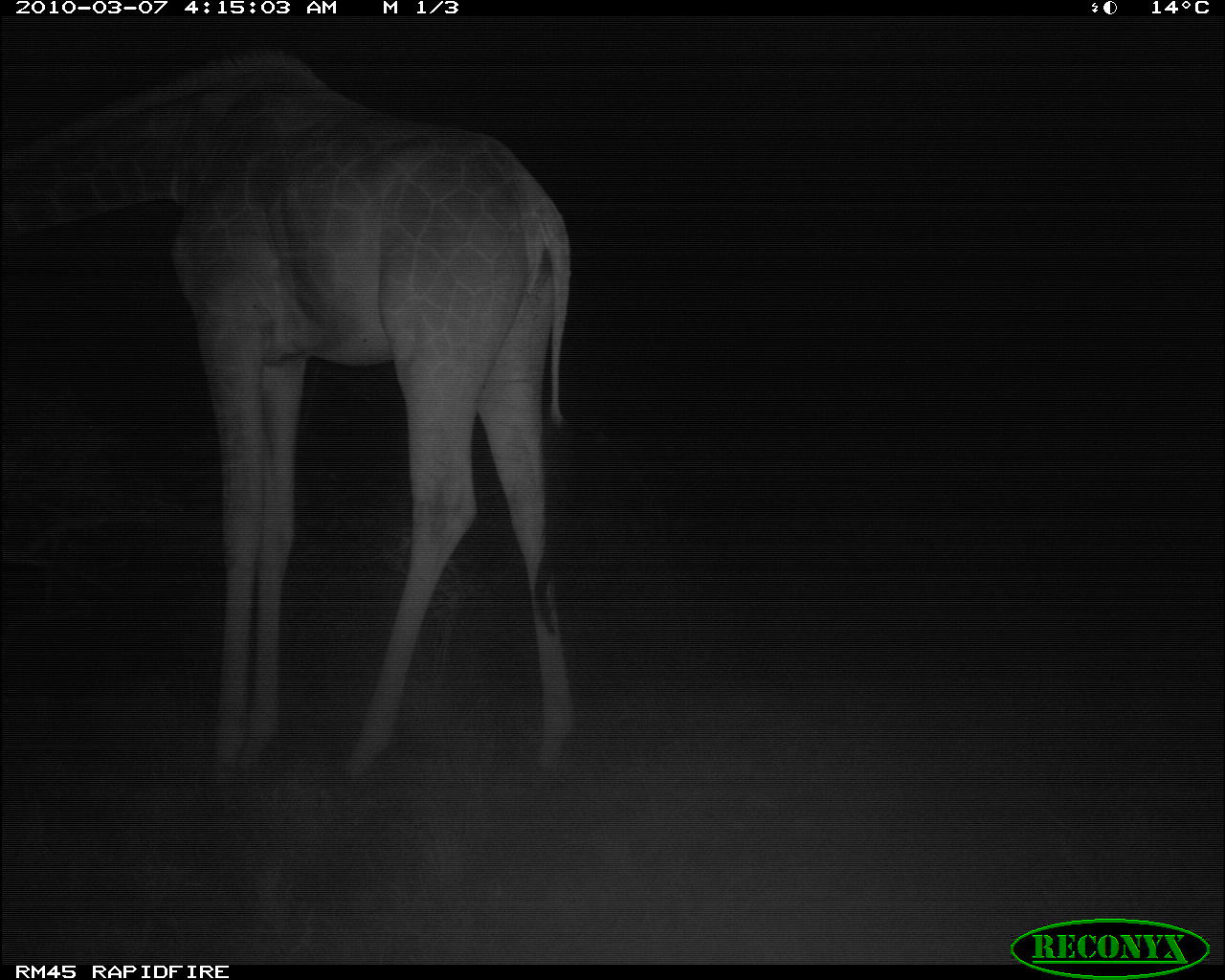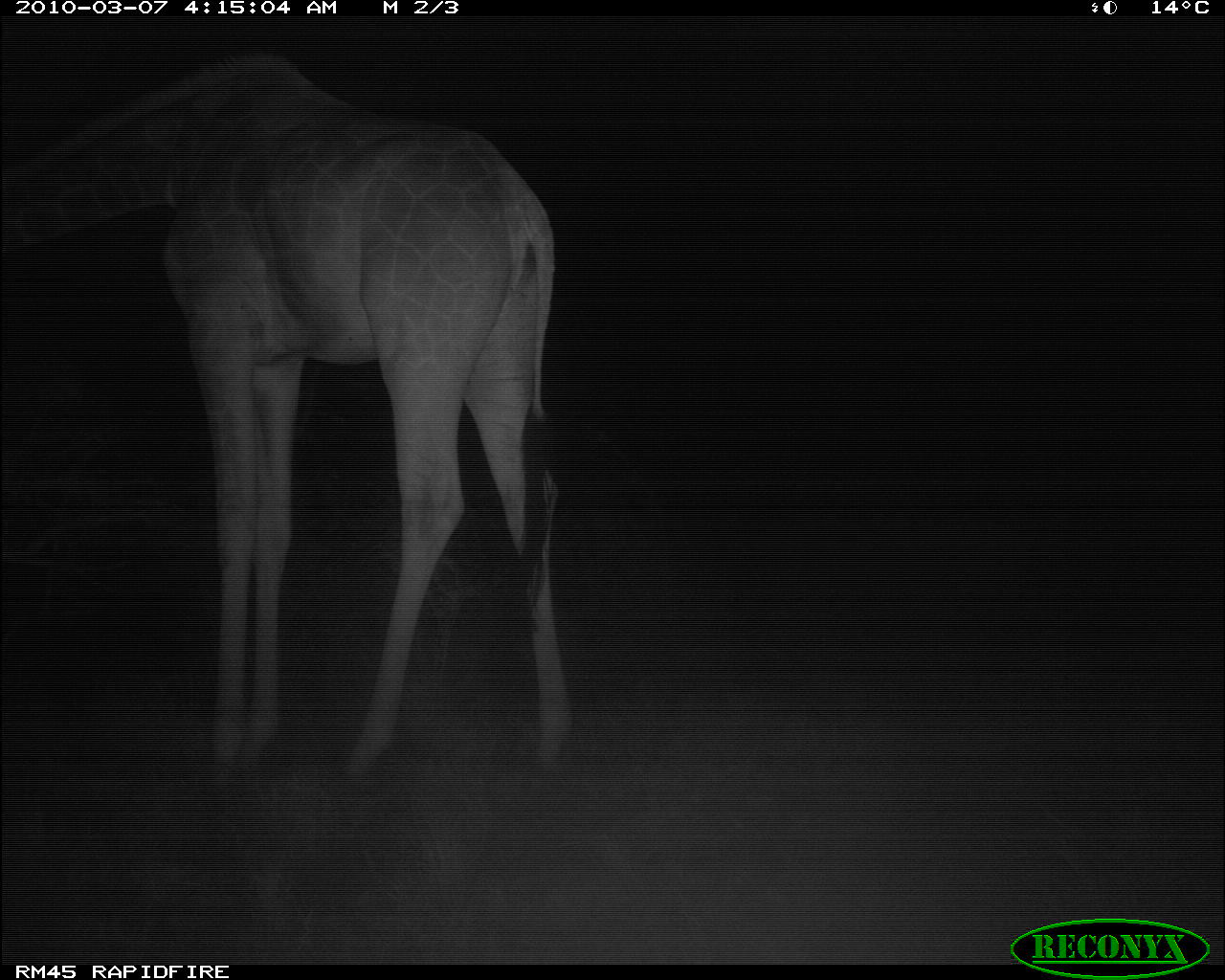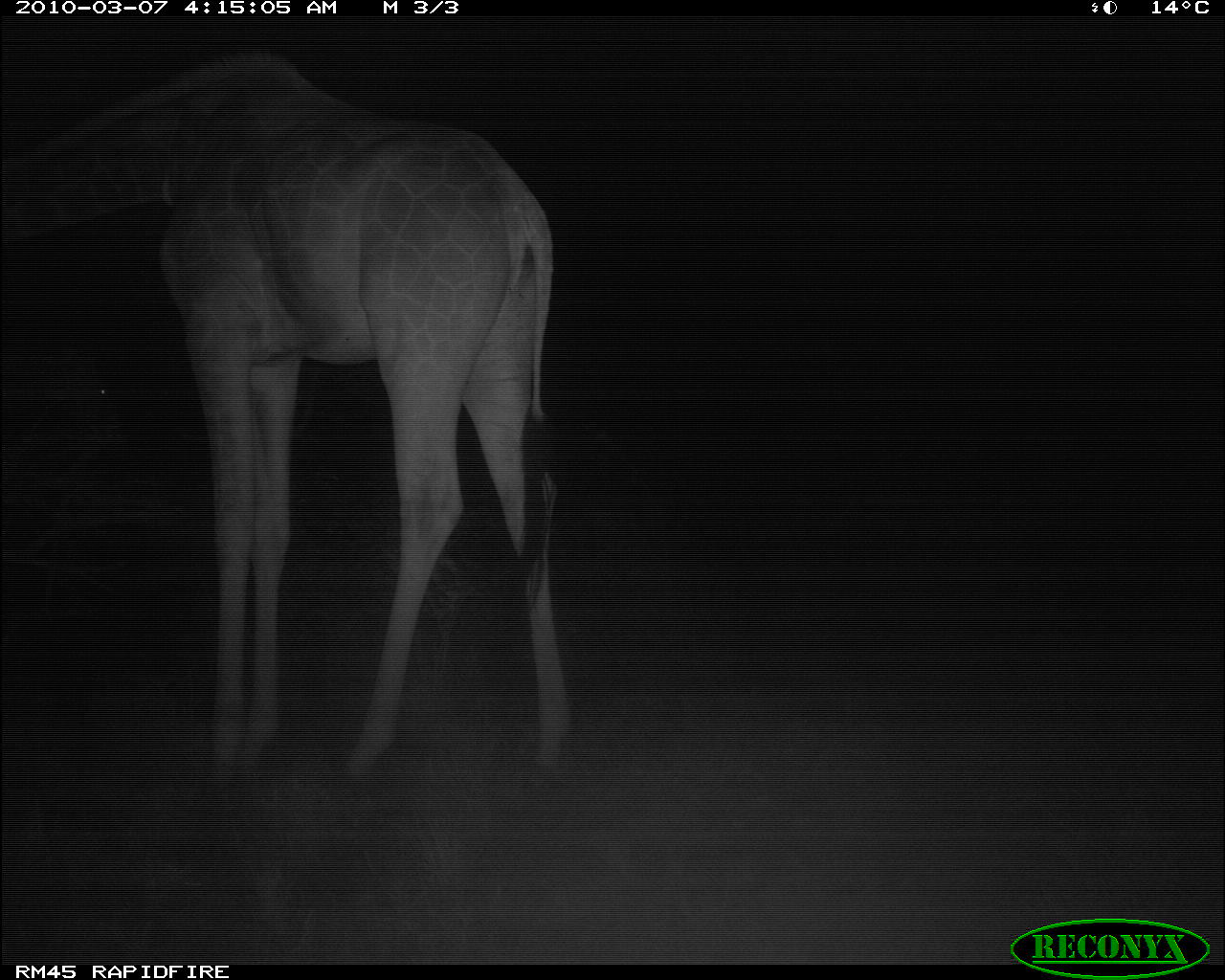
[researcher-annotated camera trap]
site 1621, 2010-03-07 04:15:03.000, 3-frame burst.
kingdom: Animalia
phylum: Chordata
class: Mammalia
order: Artiodactyla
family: Giraffidae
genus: Giraffa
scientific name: Giraffa camelopardalis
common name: giraffe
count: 1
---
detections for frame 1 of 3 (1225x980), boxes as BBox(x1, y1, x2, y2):
giraffa camelopardalis: BBox(1, 46, 578, 783)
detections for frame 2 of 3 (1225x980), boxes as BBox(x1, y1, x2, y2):
giraffa camelopardalis: BBox(0, 49, 576, 786)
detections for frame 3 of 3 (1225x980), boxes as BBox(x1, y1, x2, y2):
giraffa camelopardalis: BBox(1, 45, 580, 786)